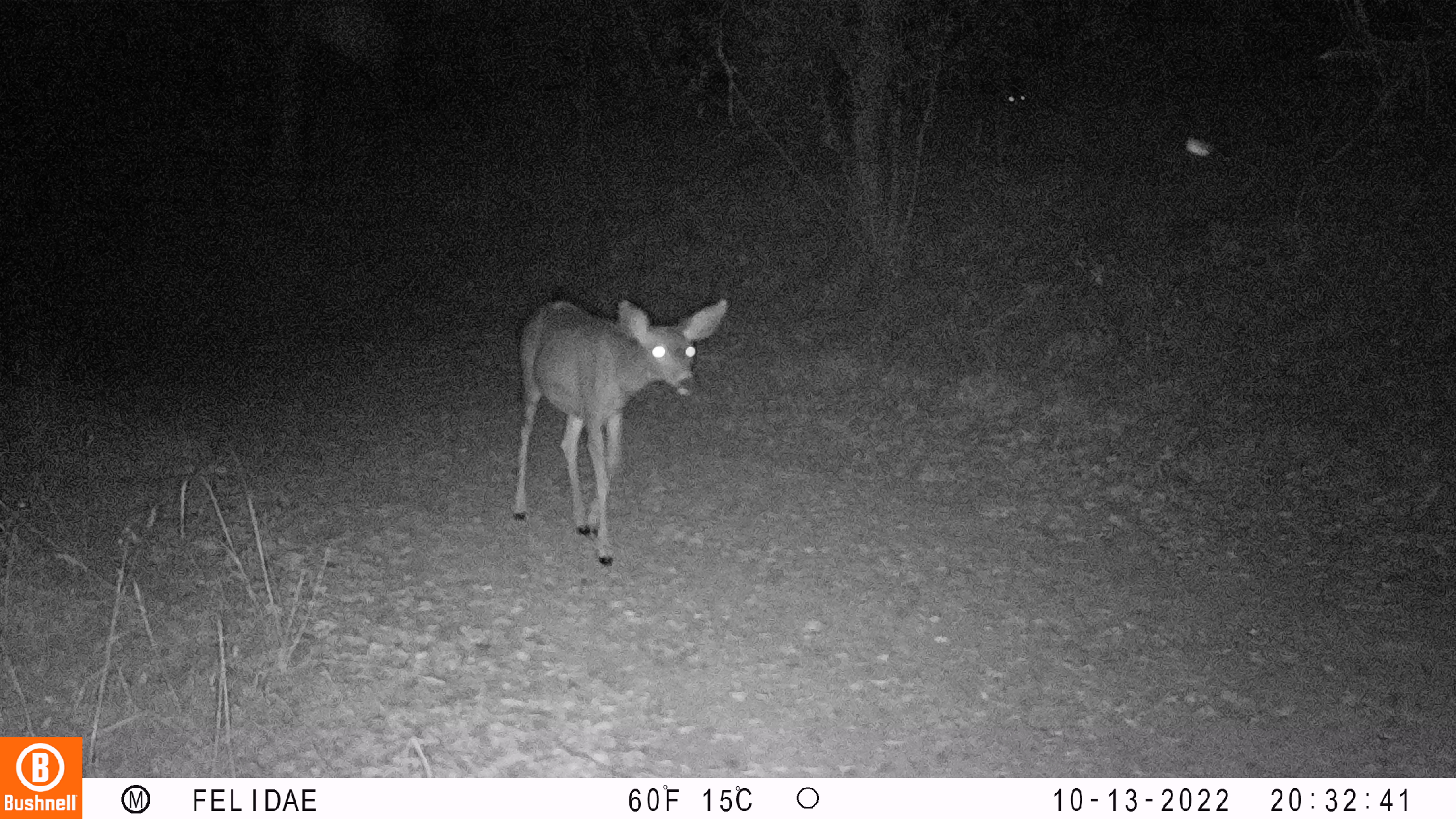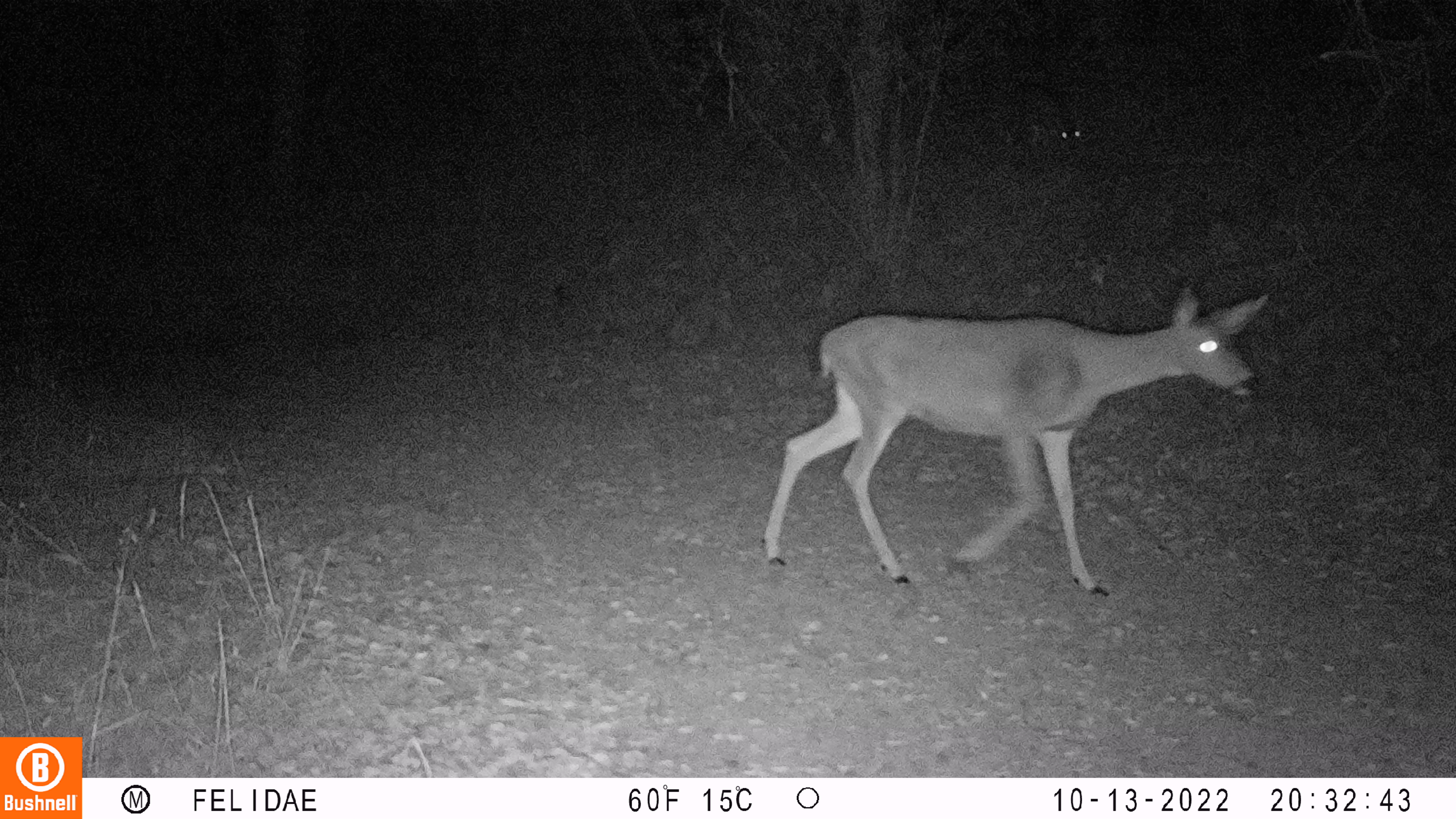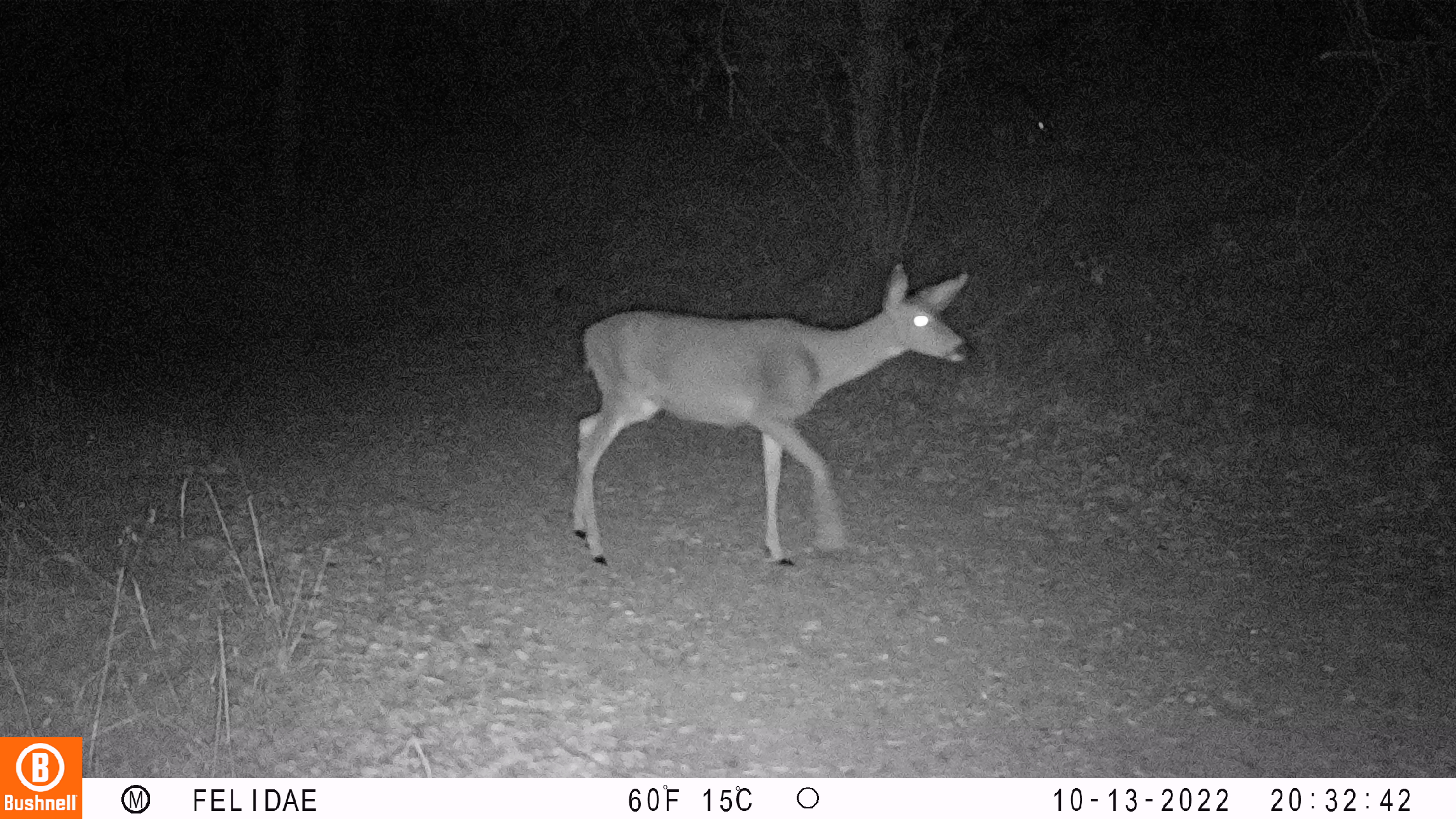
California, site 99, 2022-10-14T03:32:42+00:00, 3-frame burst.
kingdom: Animalia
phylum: Chordata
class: Mammalia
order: Artiodactyla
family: Cervidae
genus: Odocoileus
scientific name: Odocoileus hemionus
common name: mule deer